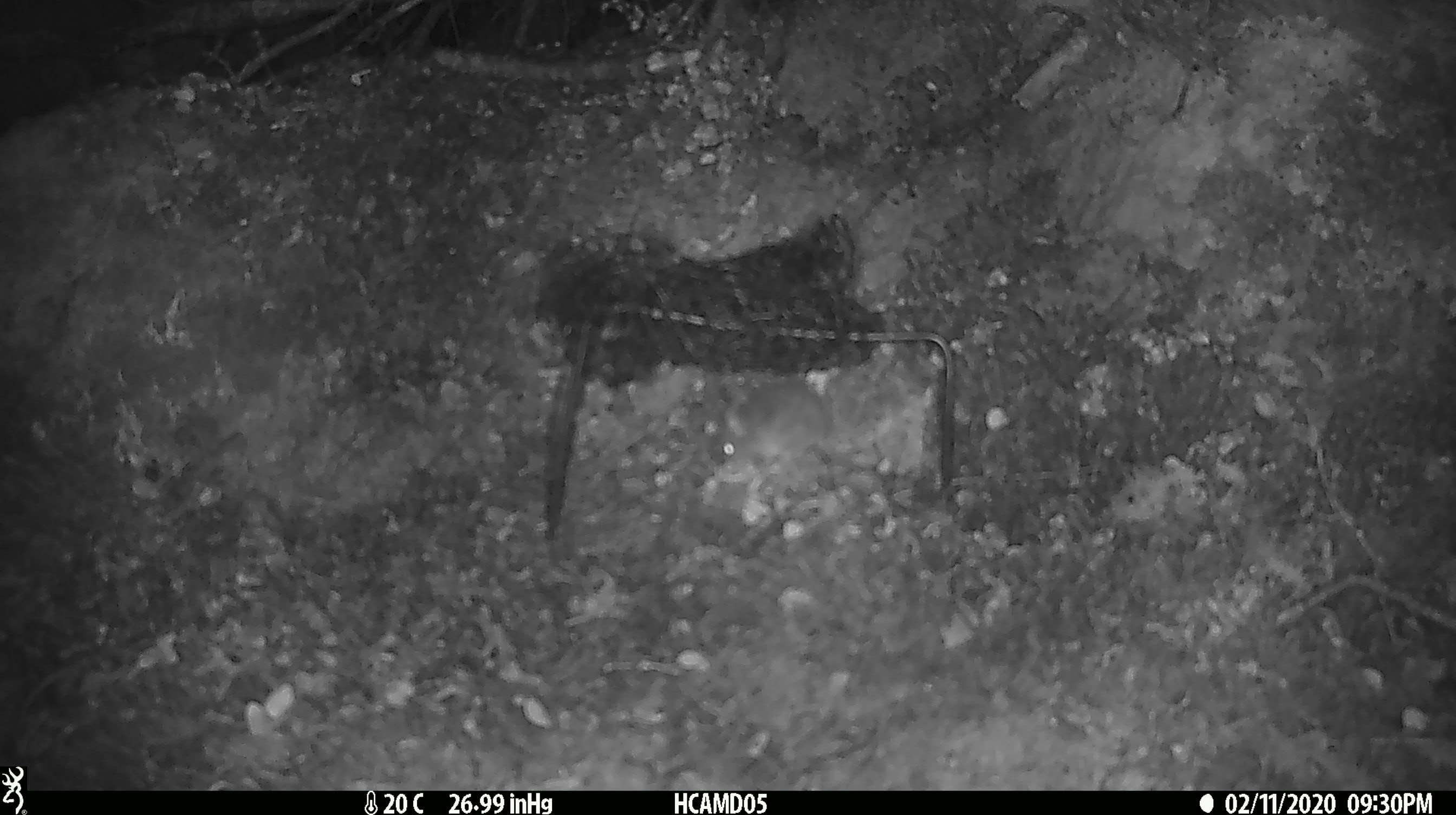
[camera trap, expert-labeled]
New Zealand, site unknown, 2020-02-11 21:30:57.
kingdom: Animalia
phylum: Chordata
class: Mammalia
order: Rodentia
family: Muridae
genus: Mus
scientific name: Mus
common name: mouse